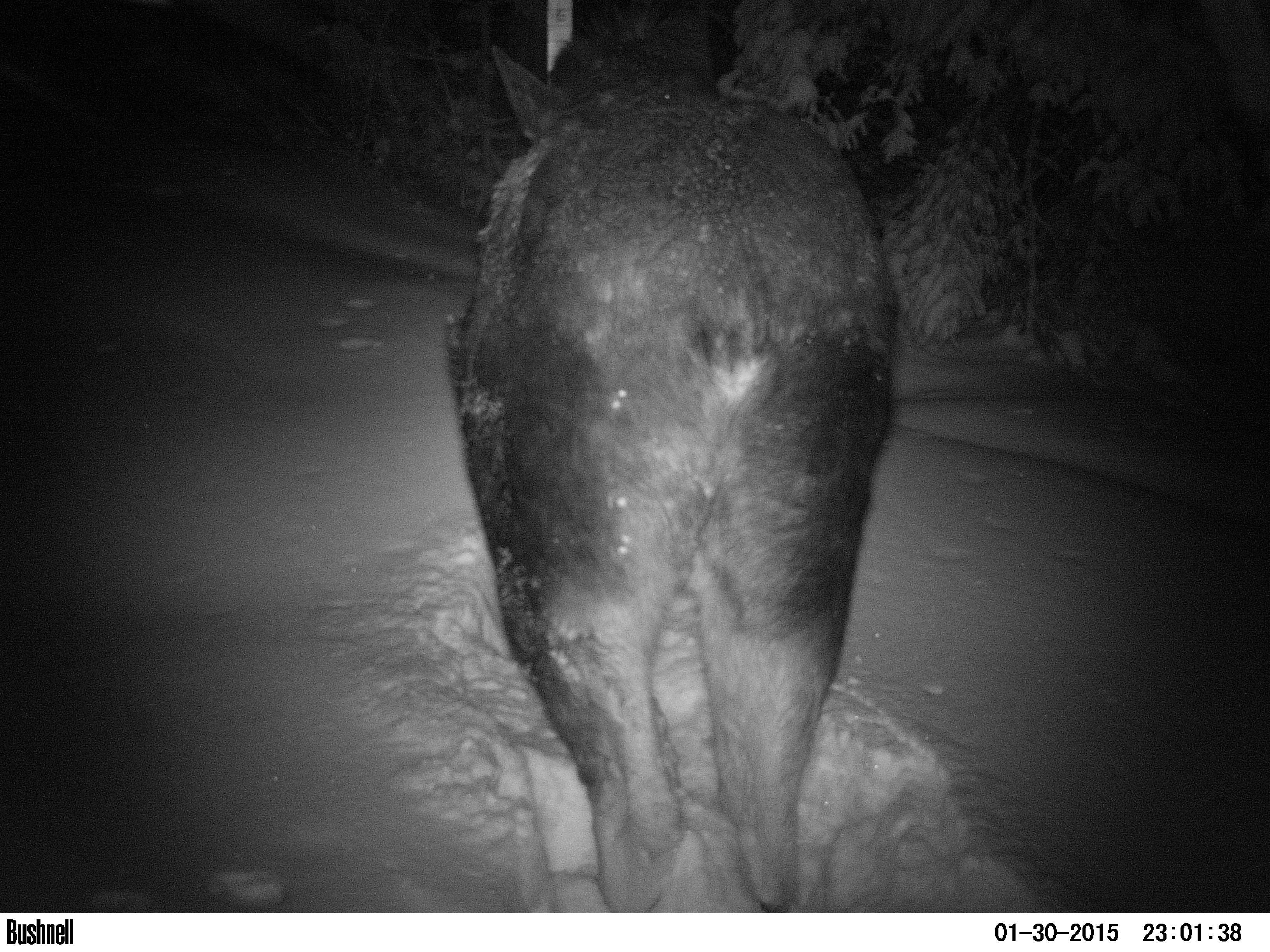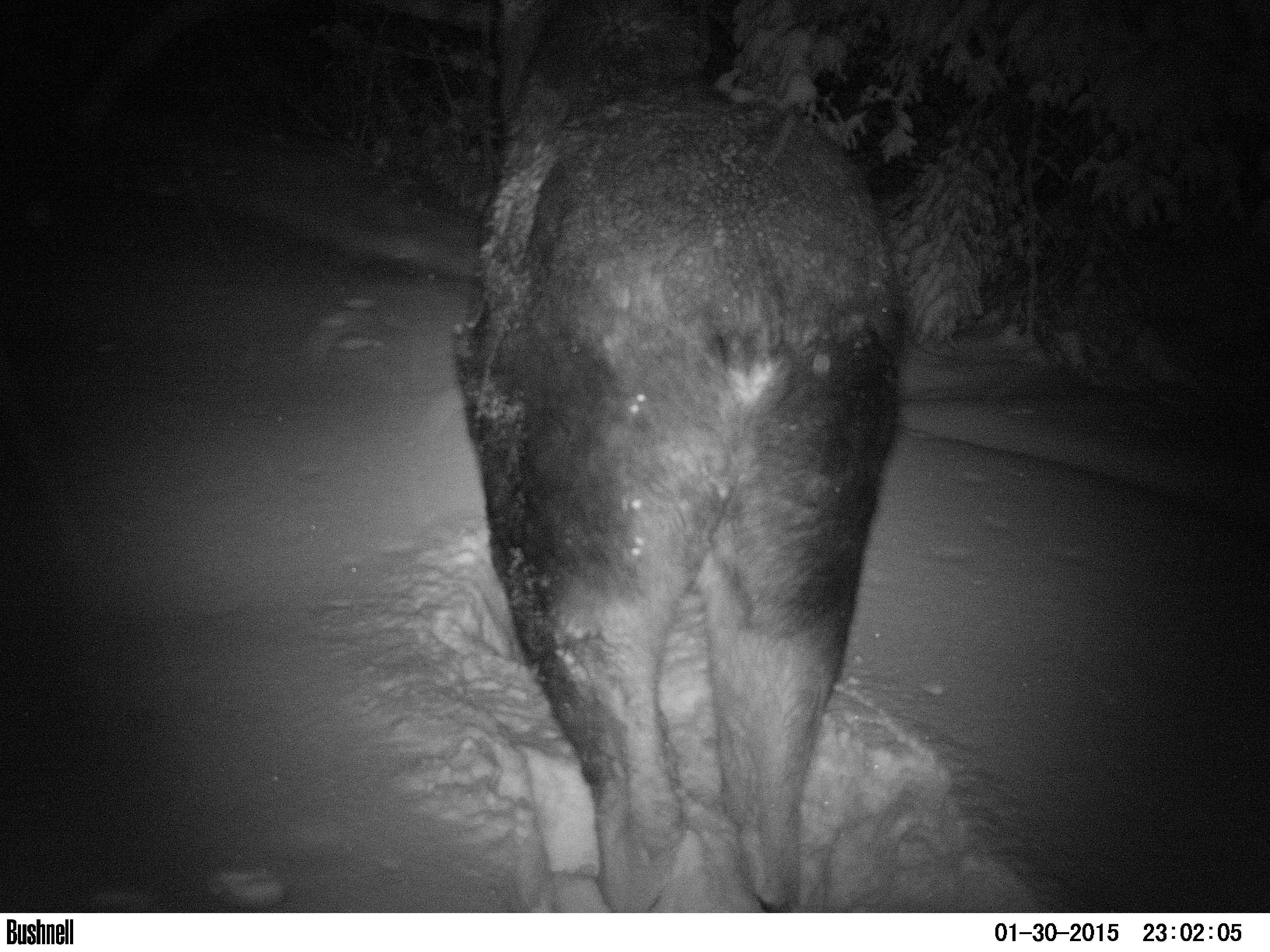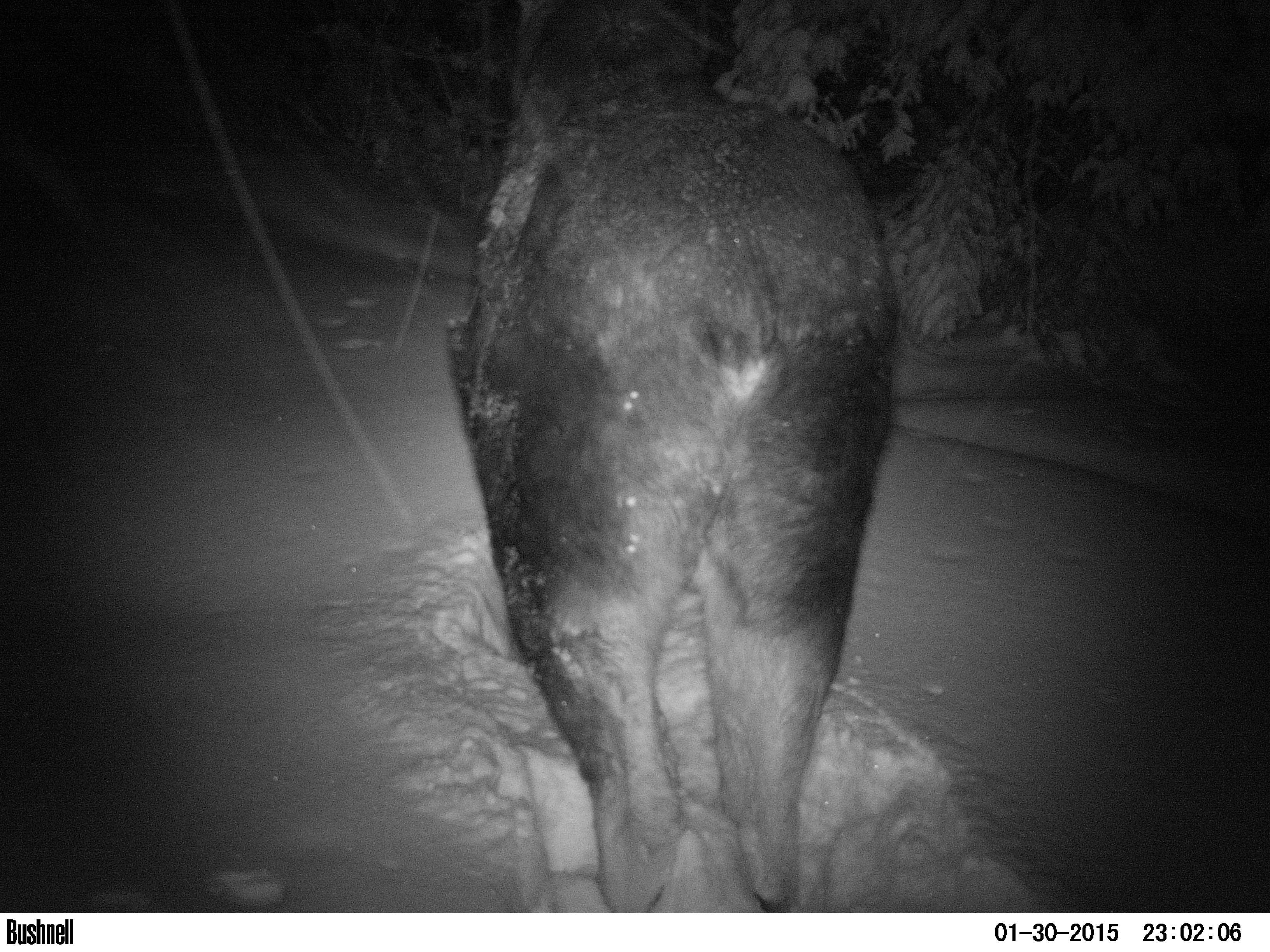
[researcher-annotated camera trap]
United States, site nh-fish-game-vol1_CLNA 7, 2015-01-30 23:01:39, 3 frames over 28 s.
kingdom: Animalia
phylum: Chordata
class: Mammalia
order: Artiodactyla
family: Cervidae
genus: Alces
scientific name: Alces alces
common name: moose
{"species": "moose (Alces alces)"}